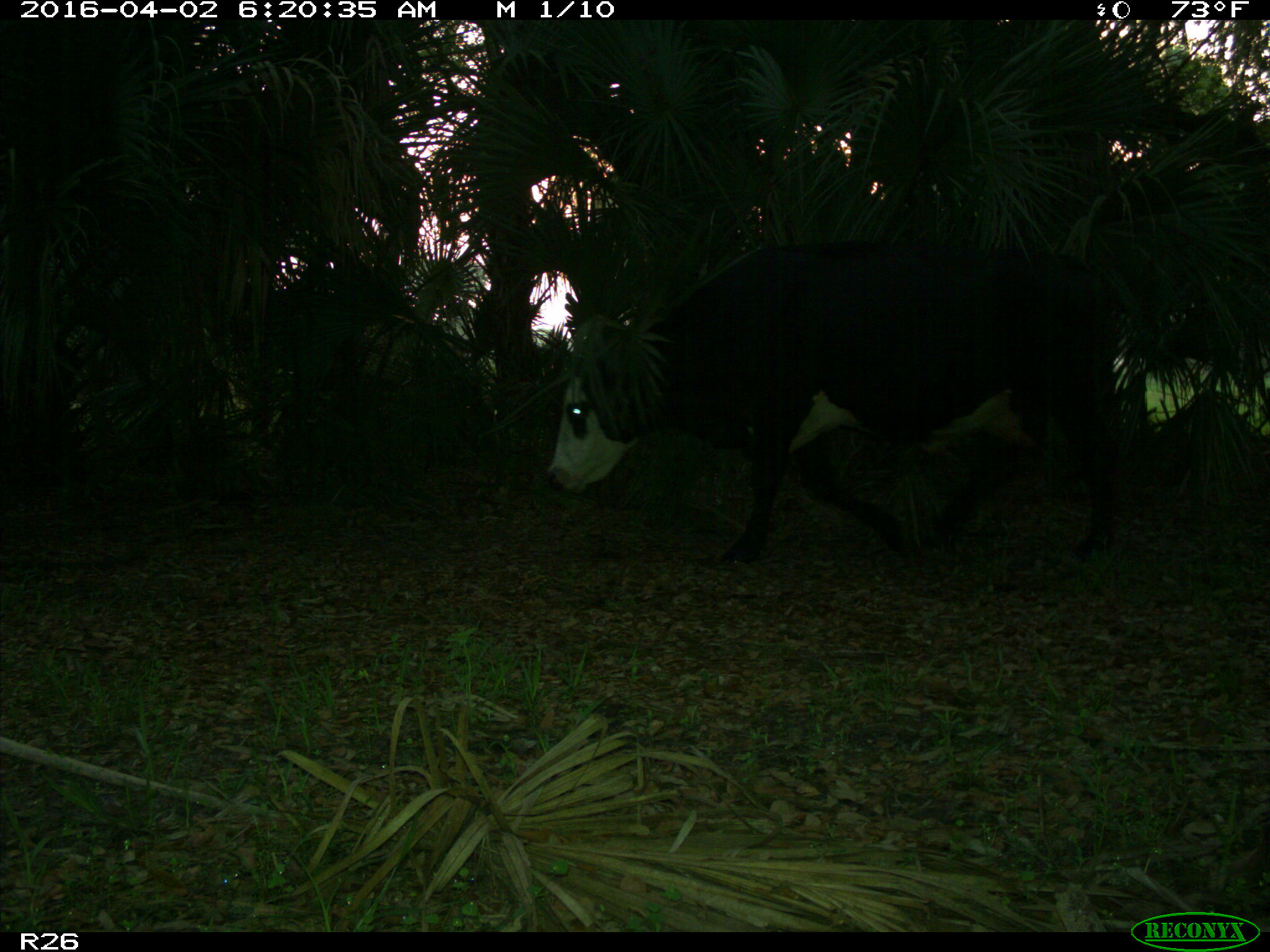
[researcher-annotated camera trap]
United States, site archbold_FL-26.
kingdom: Animalia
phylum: Chordata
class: Mammalia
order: Artiodactyla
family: Bovidae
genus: Bos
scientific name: Bos taurus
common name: domestic cow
Bos taurus (domestic cow).